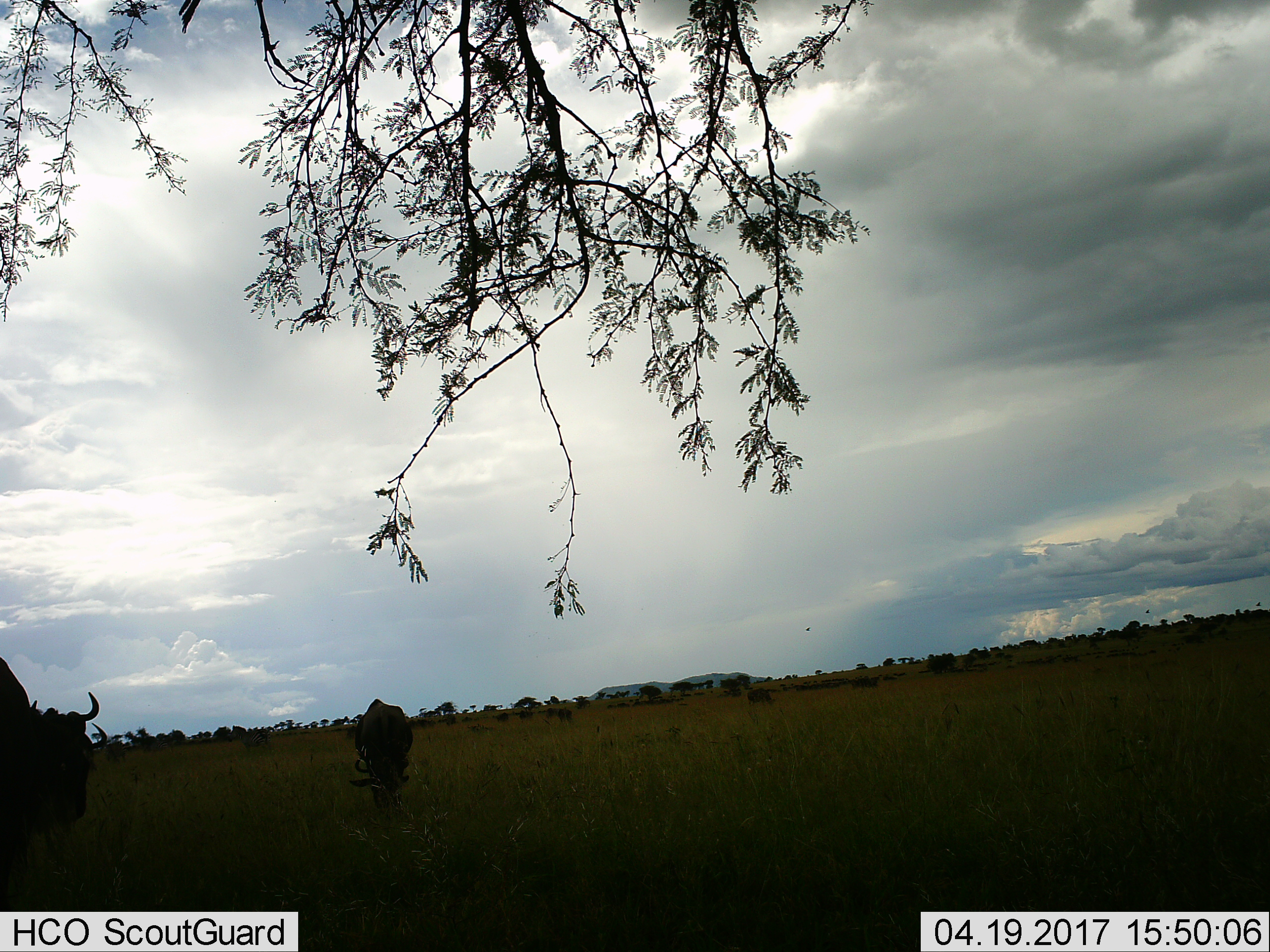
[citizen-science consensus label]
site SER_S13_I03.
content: unidentified animal